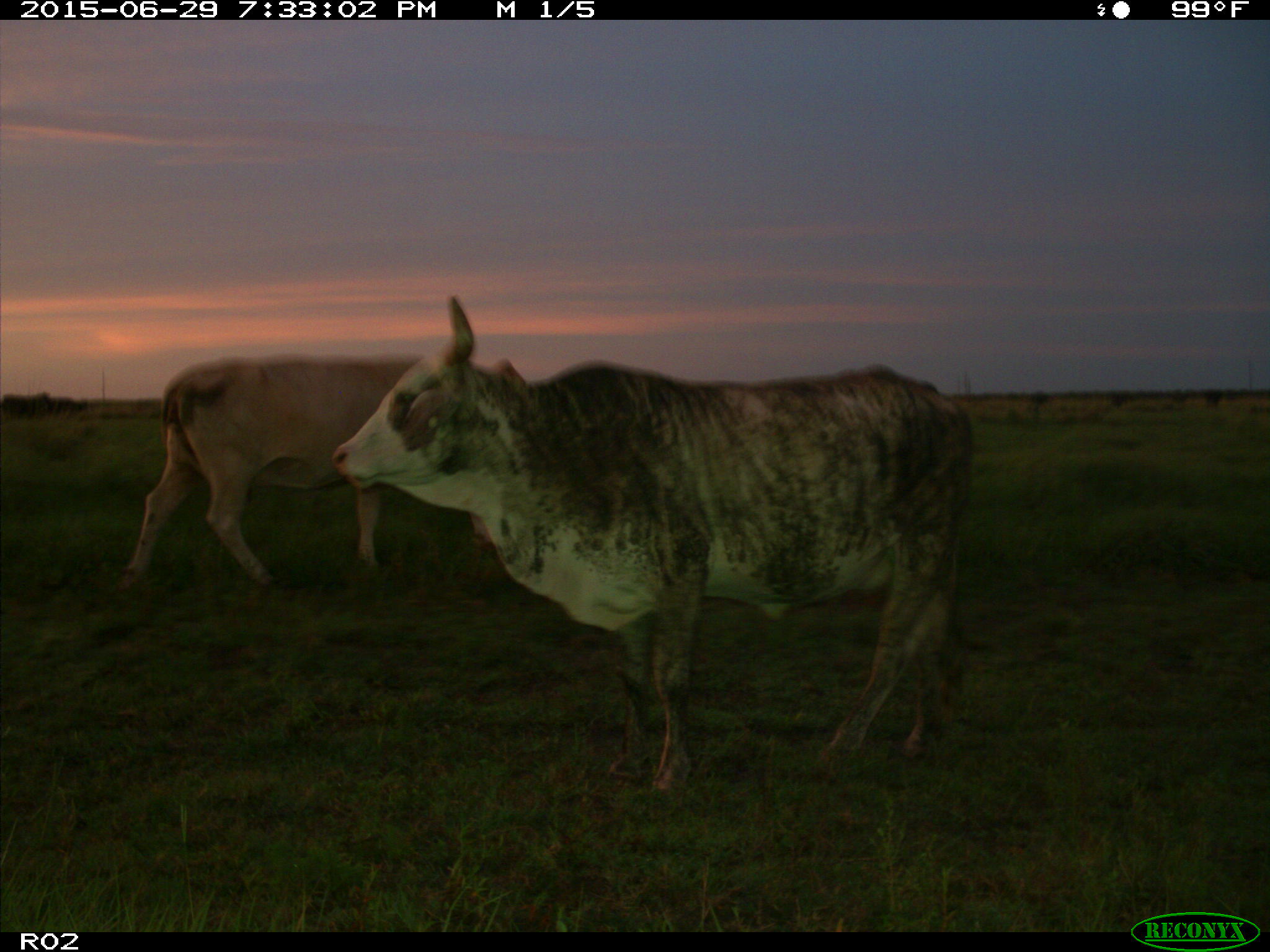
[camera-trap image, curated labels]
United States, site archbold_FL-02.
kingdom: Animalia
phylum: Chordata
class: Mammalia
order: Artiodactyla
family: Bovidae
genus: Bos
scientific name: Bos taurus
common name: domestic cow